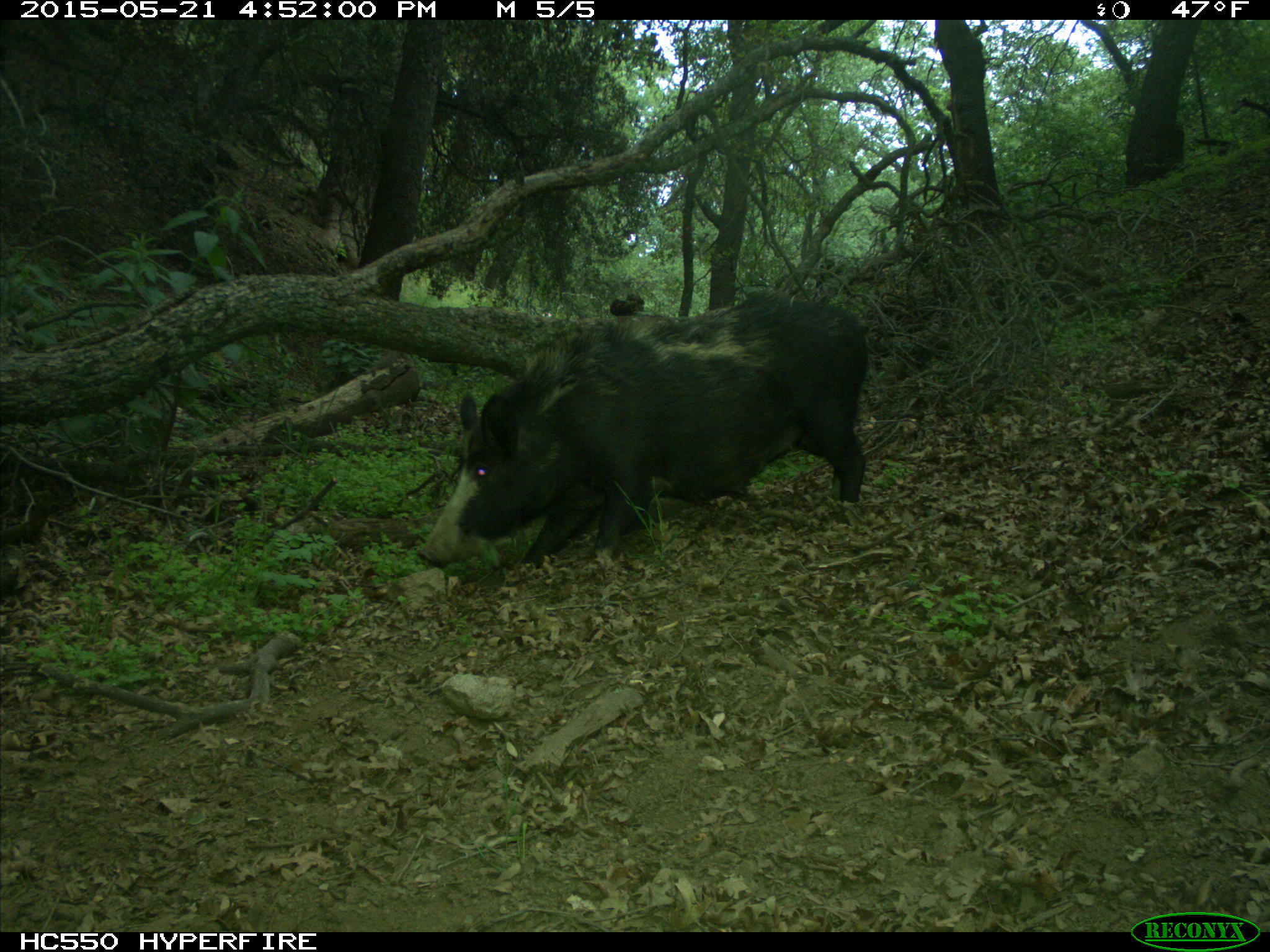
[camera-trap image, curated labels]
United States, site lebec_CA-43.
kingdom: Animalia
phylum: Chordata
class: Mammalia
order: Artiodactyla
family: Suidae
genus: Sus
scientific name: Sus scrofa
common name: wild boar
Sus scrofa (wild boar).